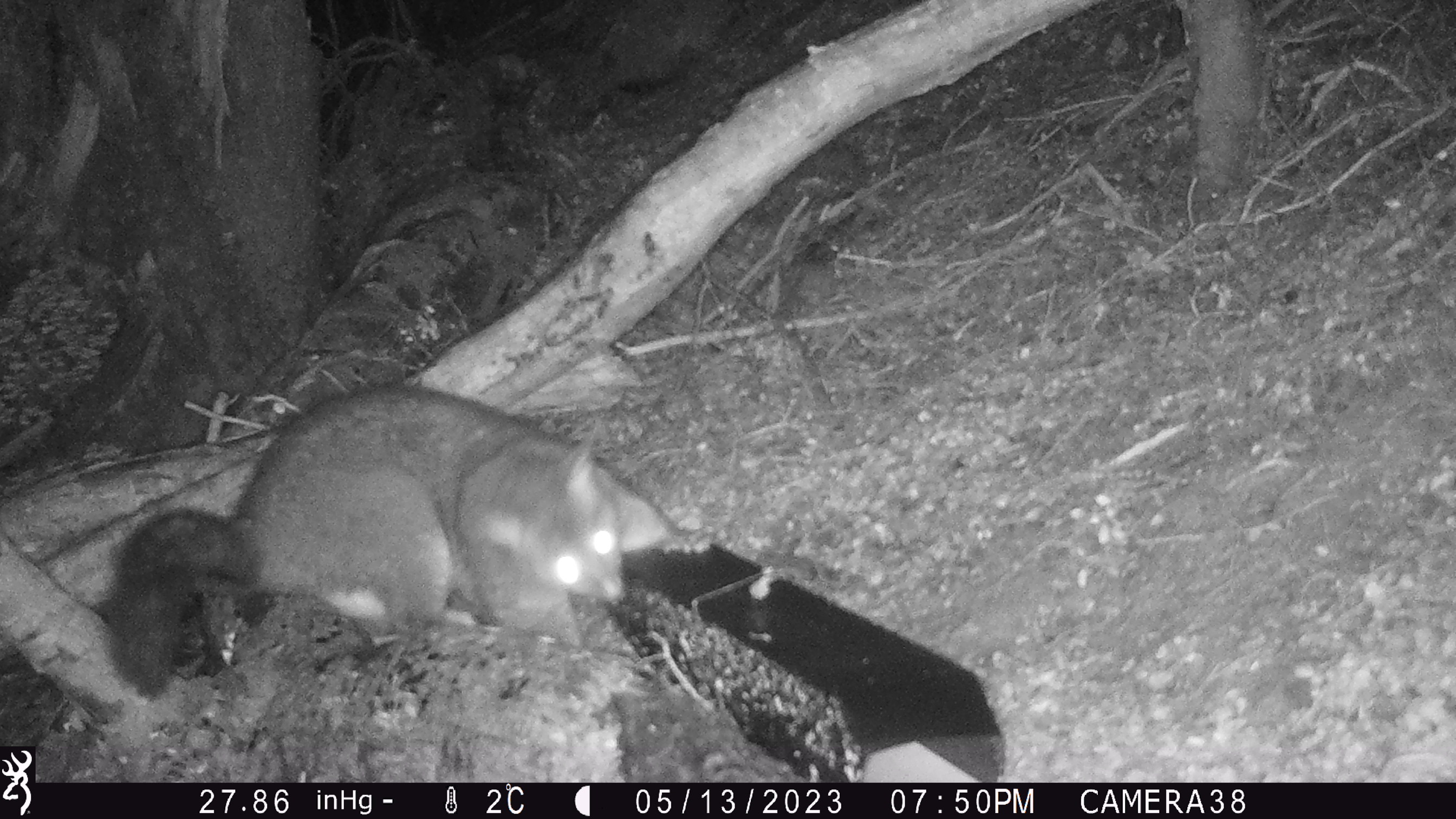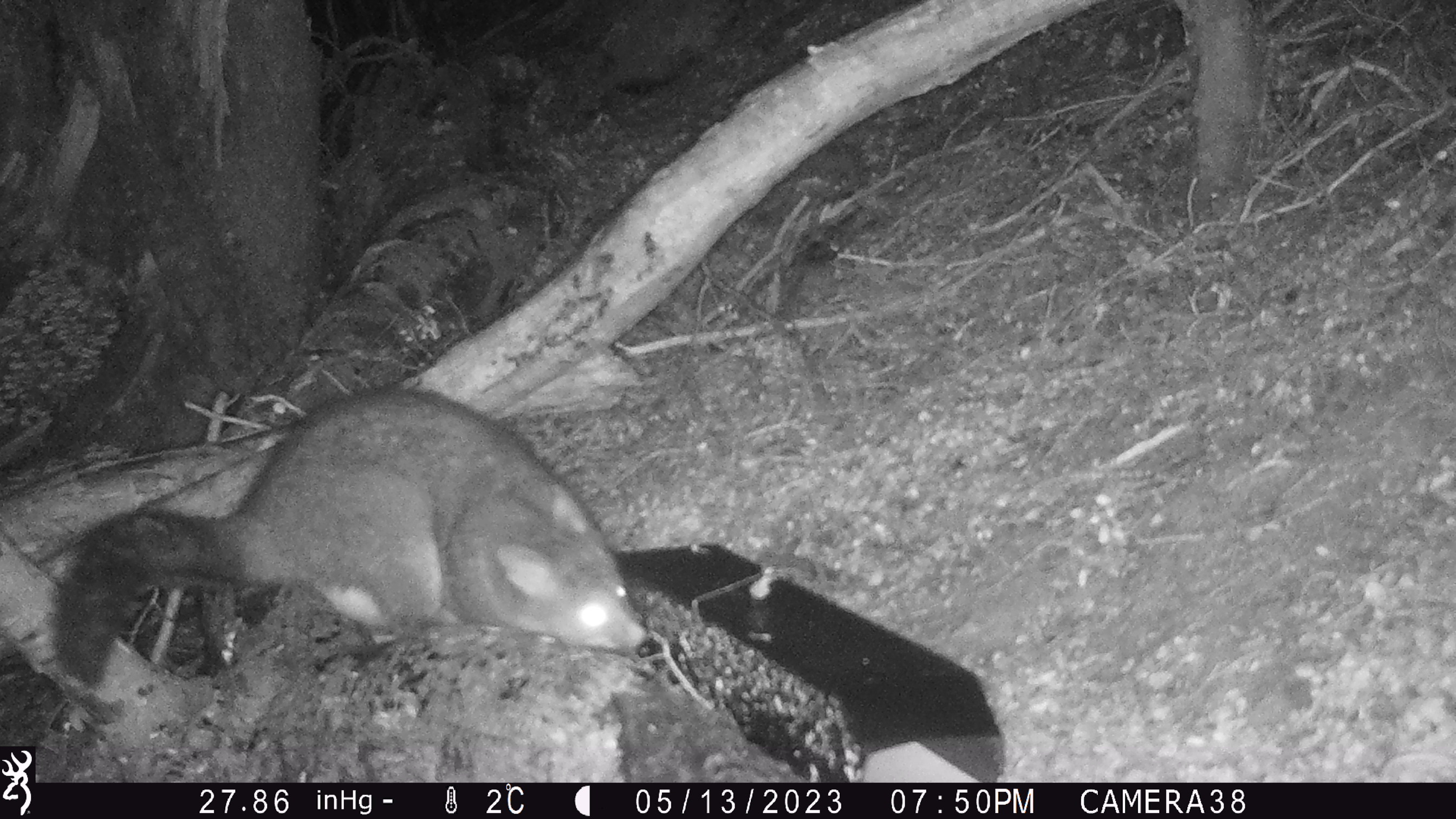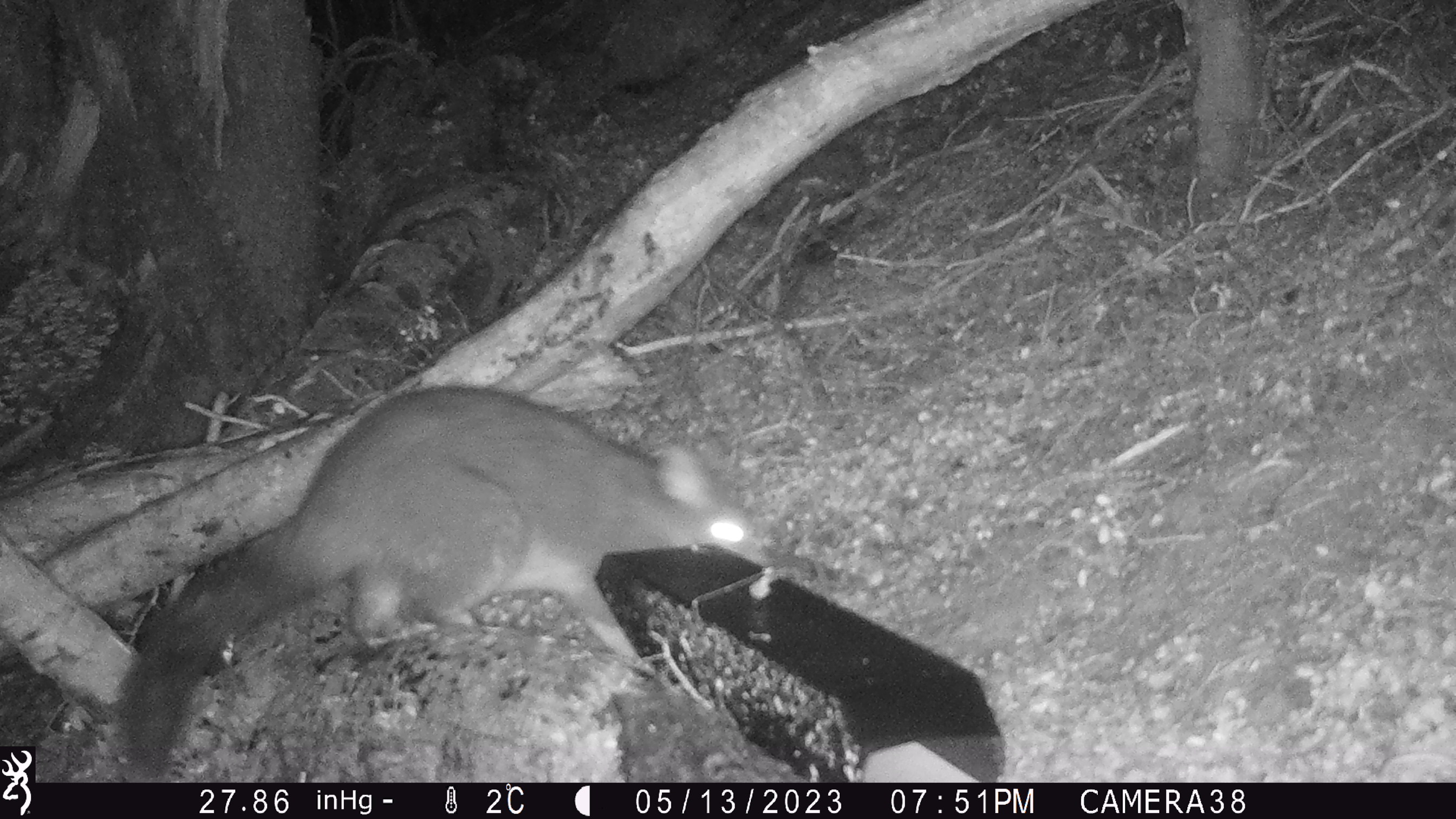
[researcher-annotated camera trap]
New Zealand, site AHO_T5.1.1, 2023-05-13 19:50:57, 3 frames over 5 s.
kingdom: Animalia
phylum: Chordata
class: Mammalia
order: Carnivora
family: Mustelidae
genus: Mustela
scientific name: Mustela erminea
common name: stoat